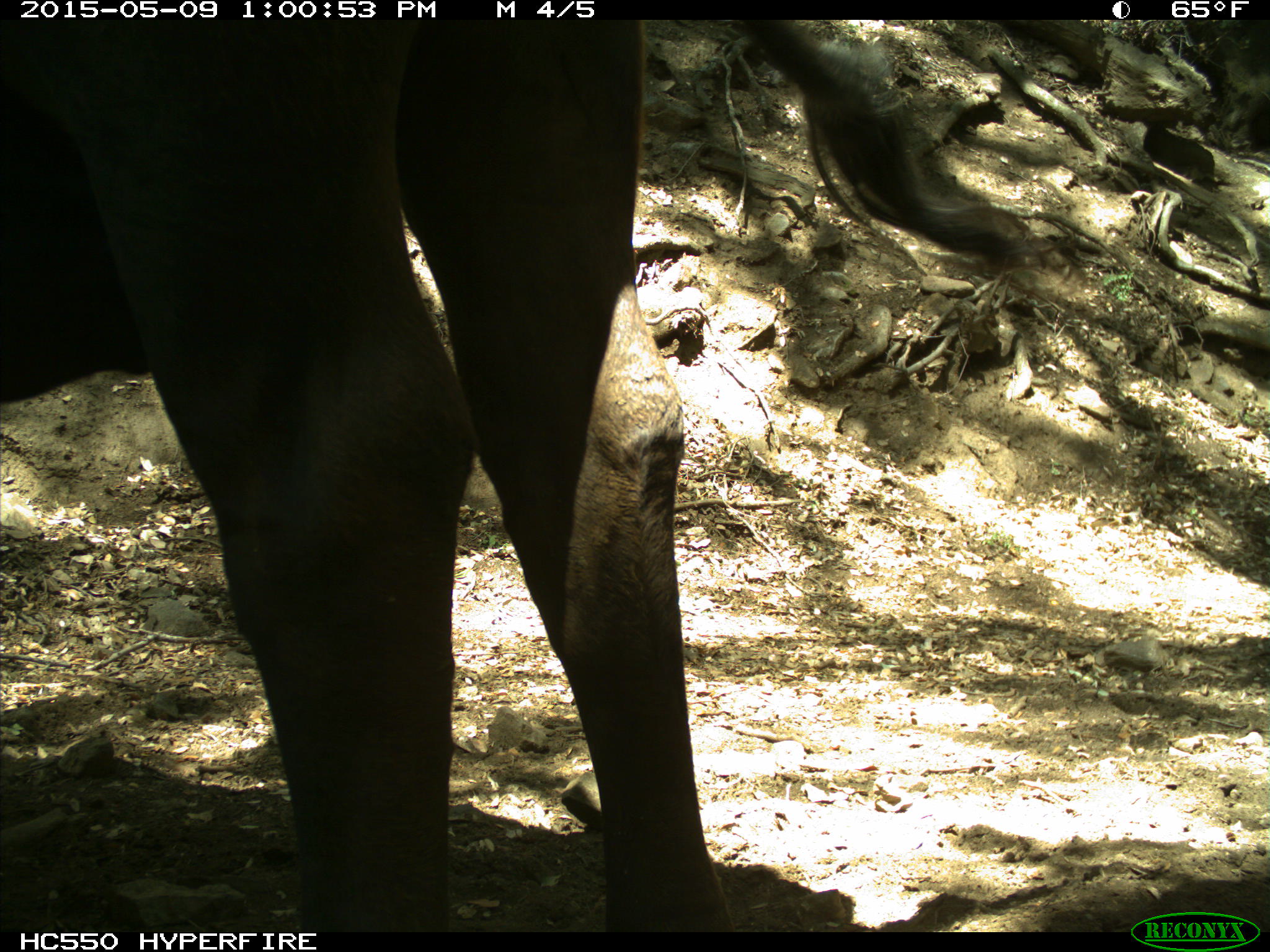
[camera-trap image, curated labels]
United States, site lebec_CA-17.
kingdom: Animalia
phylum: Chordata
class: Mammalia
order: Artiodactyla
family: Bovidae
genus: Bos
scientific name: Bos taurus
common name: domestic cow